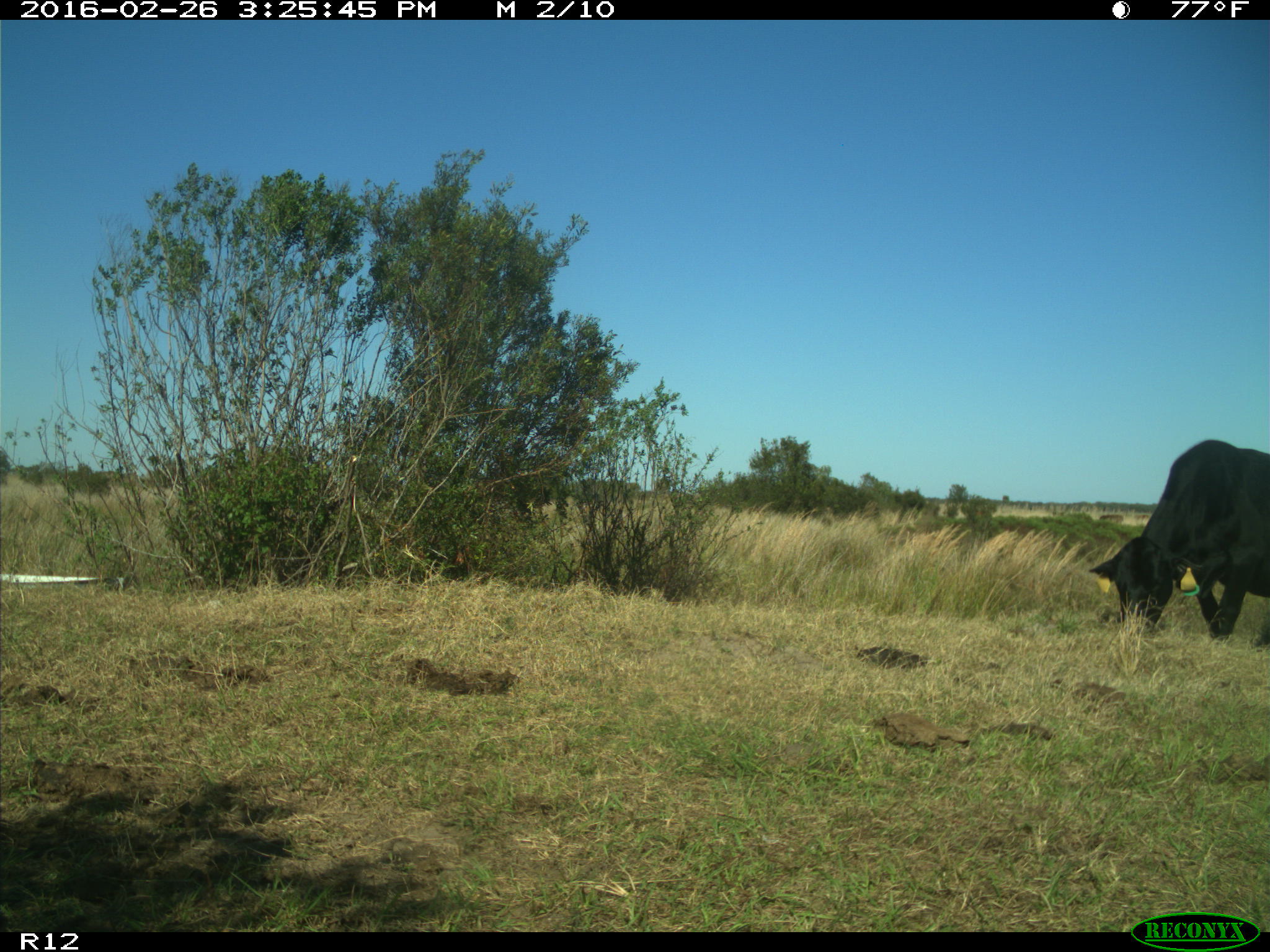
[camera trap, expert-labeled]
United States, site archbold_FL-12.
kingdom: Animalia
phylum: Chordata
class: Mammalia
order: Artiodactyla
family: Bovidae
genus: Bos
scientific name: Bos taurus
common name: domestic cow